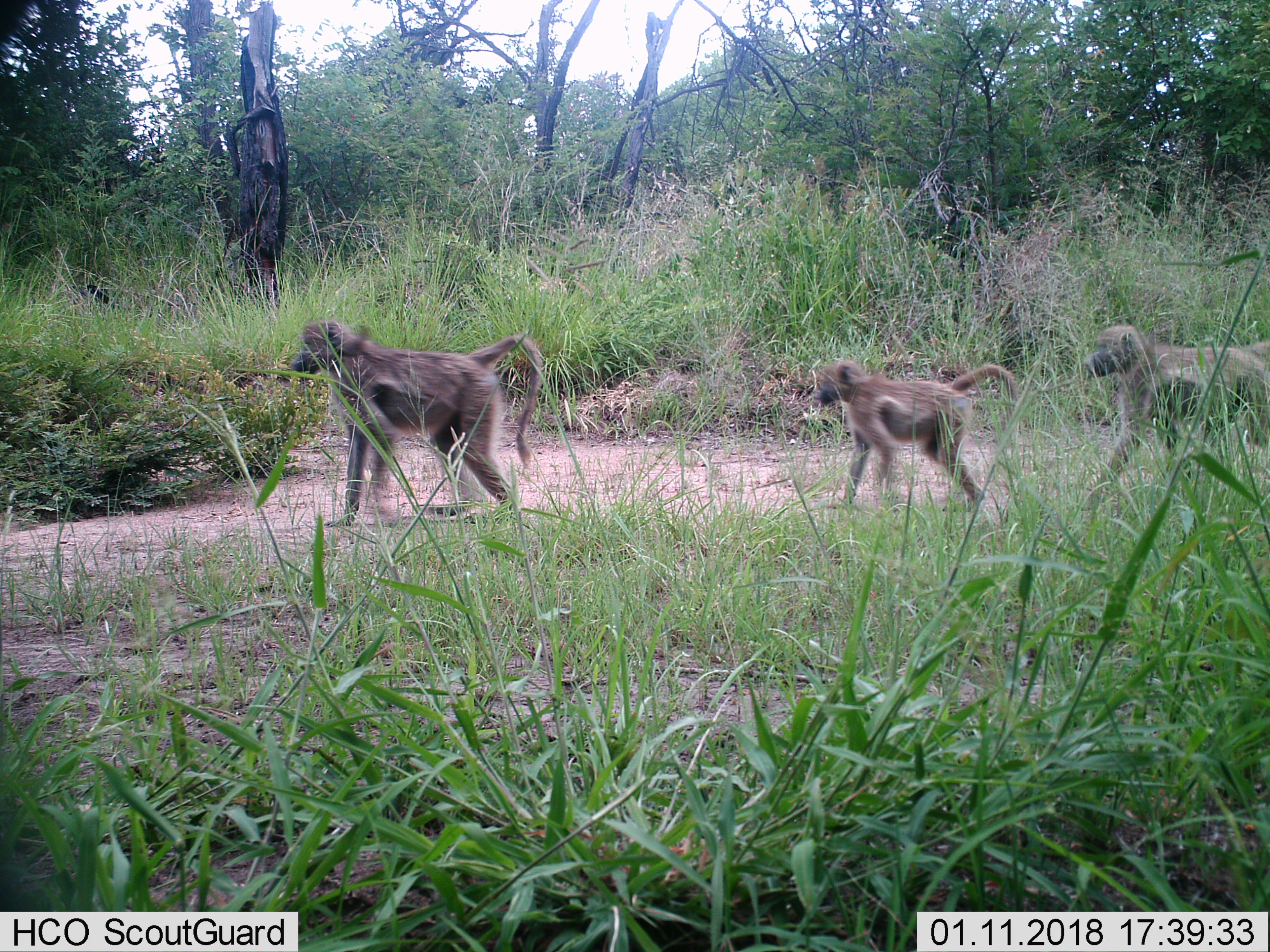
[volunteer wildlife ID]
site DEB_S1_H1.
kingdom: Animalia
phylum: Chordata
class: Mammalia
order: Primates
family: Cercopithecidae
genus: Papio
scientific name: Papio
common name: baboon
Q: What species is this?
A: Baboon (Papio).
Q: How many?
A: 3.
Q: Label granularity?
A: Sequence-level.